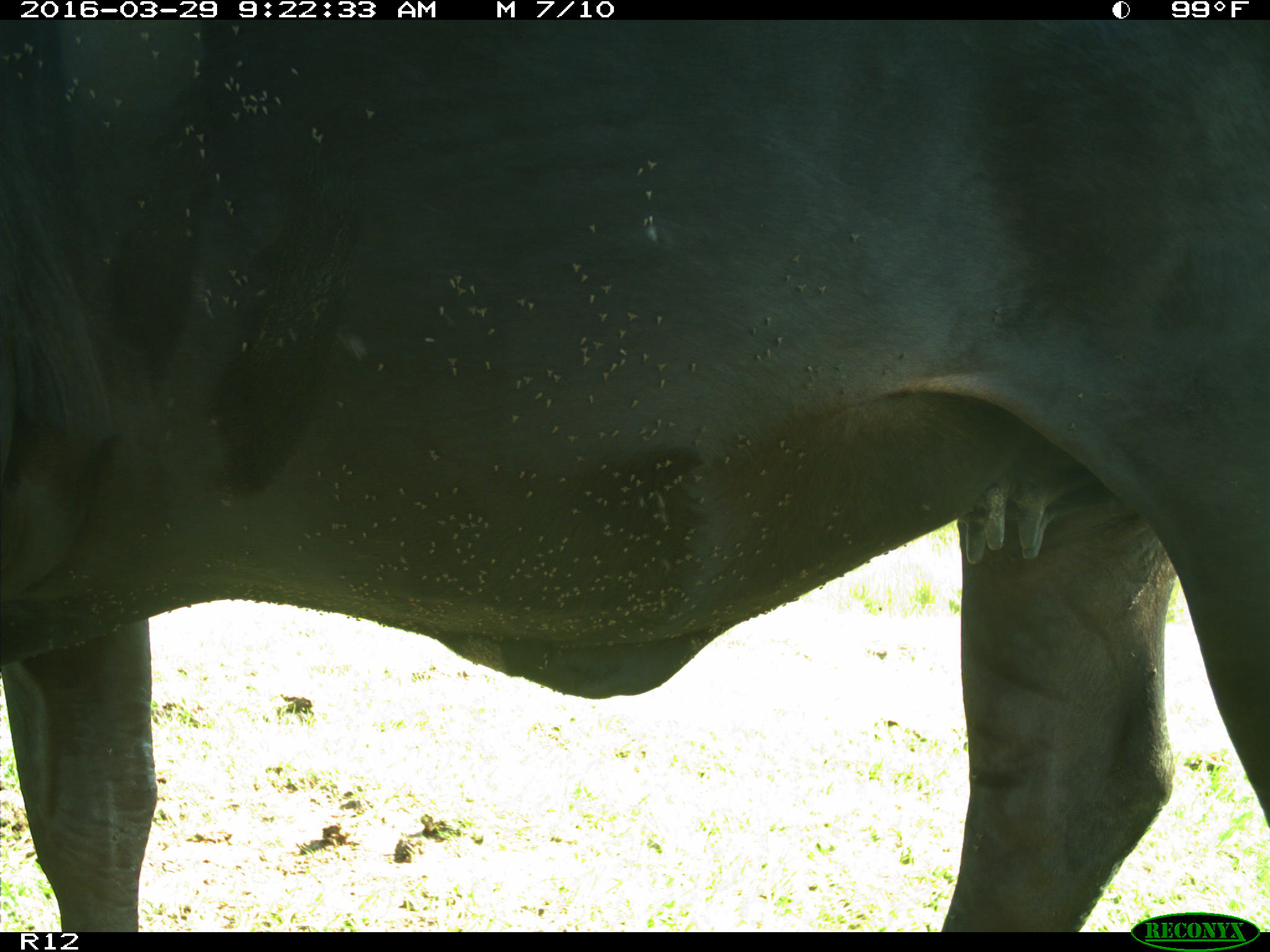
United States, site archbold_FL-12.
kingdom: Animalia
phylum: Chordata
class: Mammalia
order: Artiodactyla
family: Bovidae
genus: Bos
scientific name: Bos taurus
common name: domestic cow